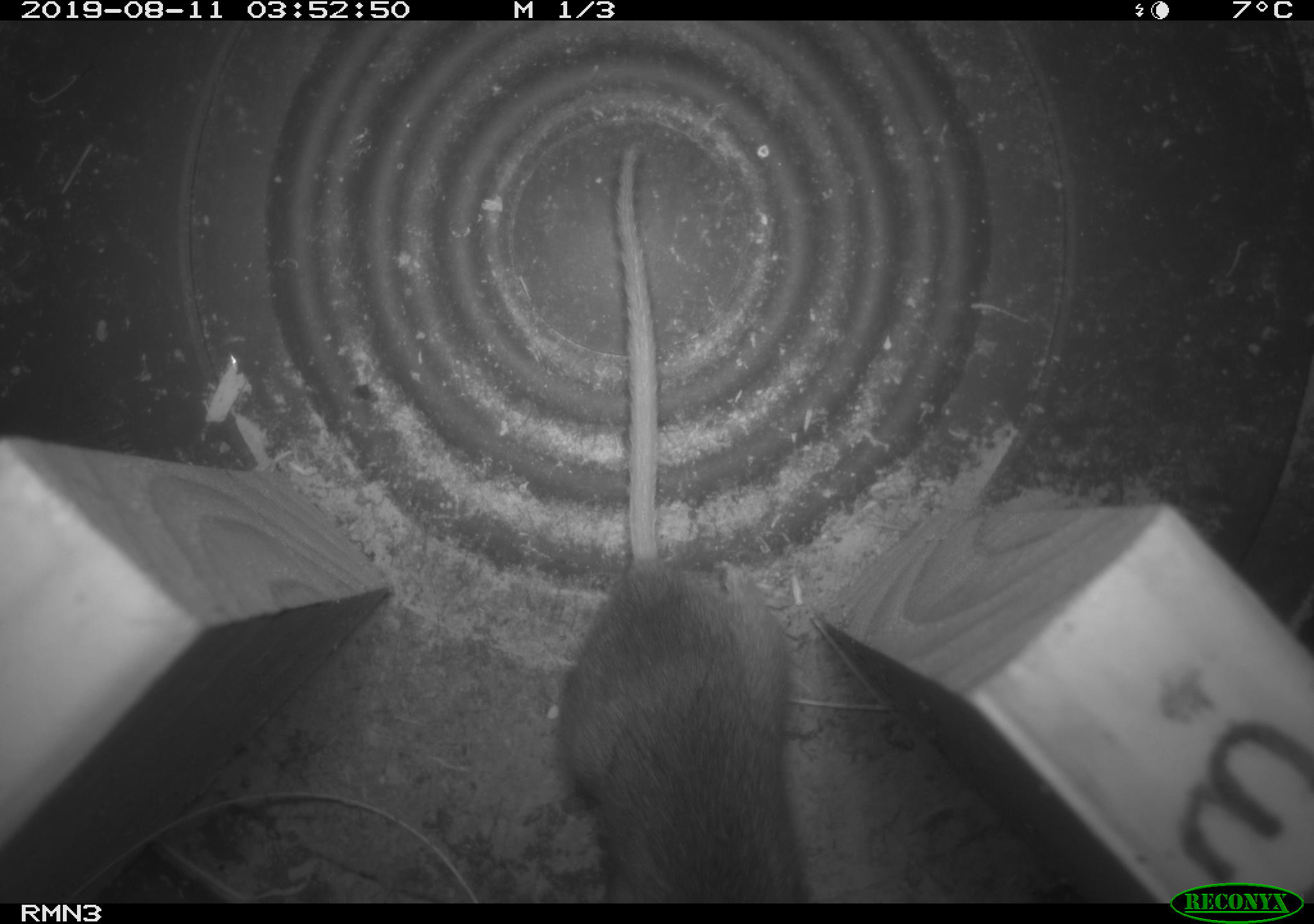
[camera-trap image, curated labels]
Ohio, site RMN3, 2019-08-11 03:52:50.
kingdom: Animalia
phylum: Chordata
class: Mammalia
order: Rodentia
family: Cricetidae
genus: Peromyscus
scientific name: Peromyscus leucopus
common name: white-footed mouse